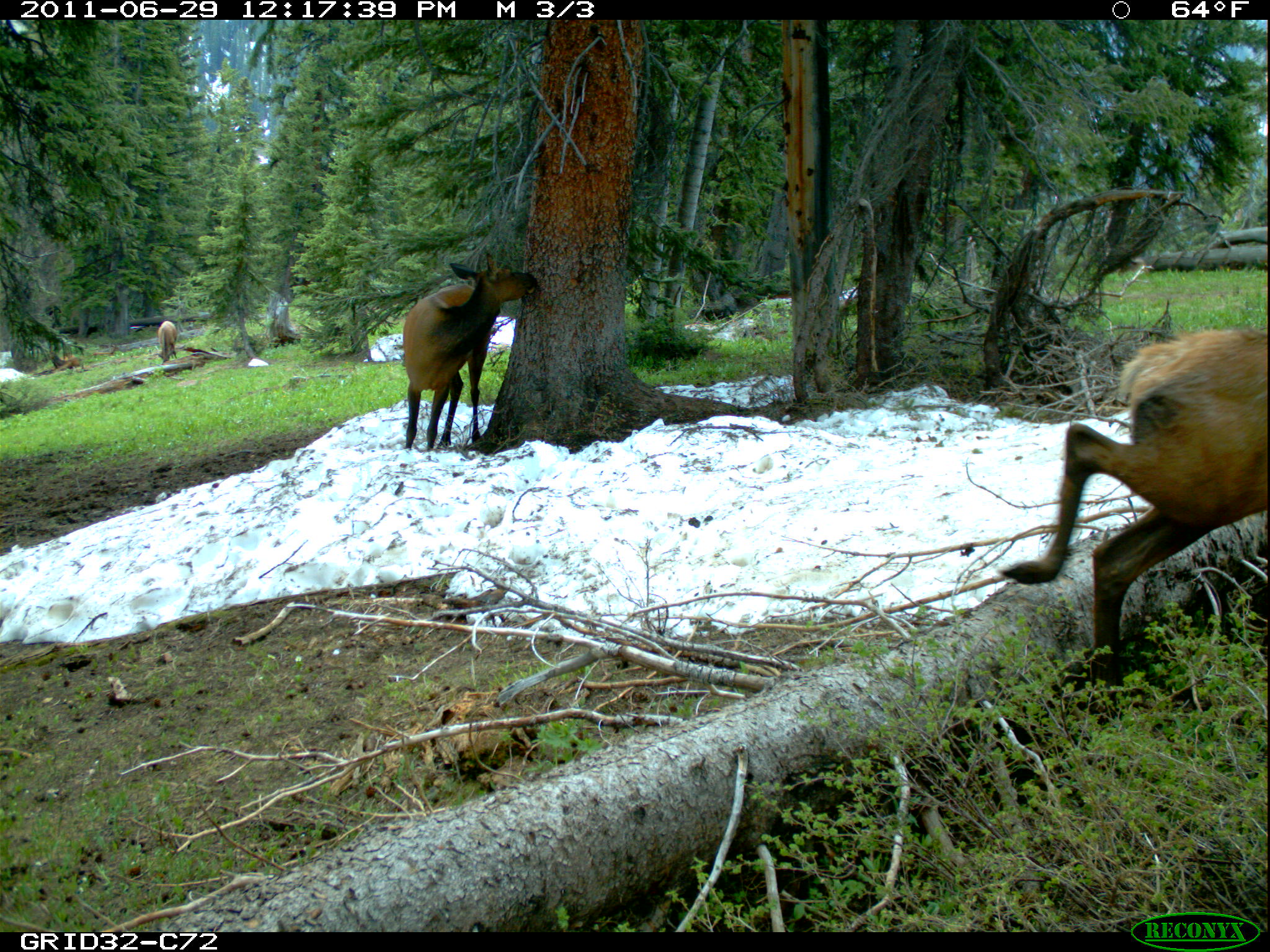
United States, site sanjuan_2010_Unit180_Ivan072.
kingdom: Animalia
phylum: Chordata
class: Mammalia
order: Artiodactyla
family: Cervidae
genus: Cervus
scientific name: Cervus elaphus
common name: red deer